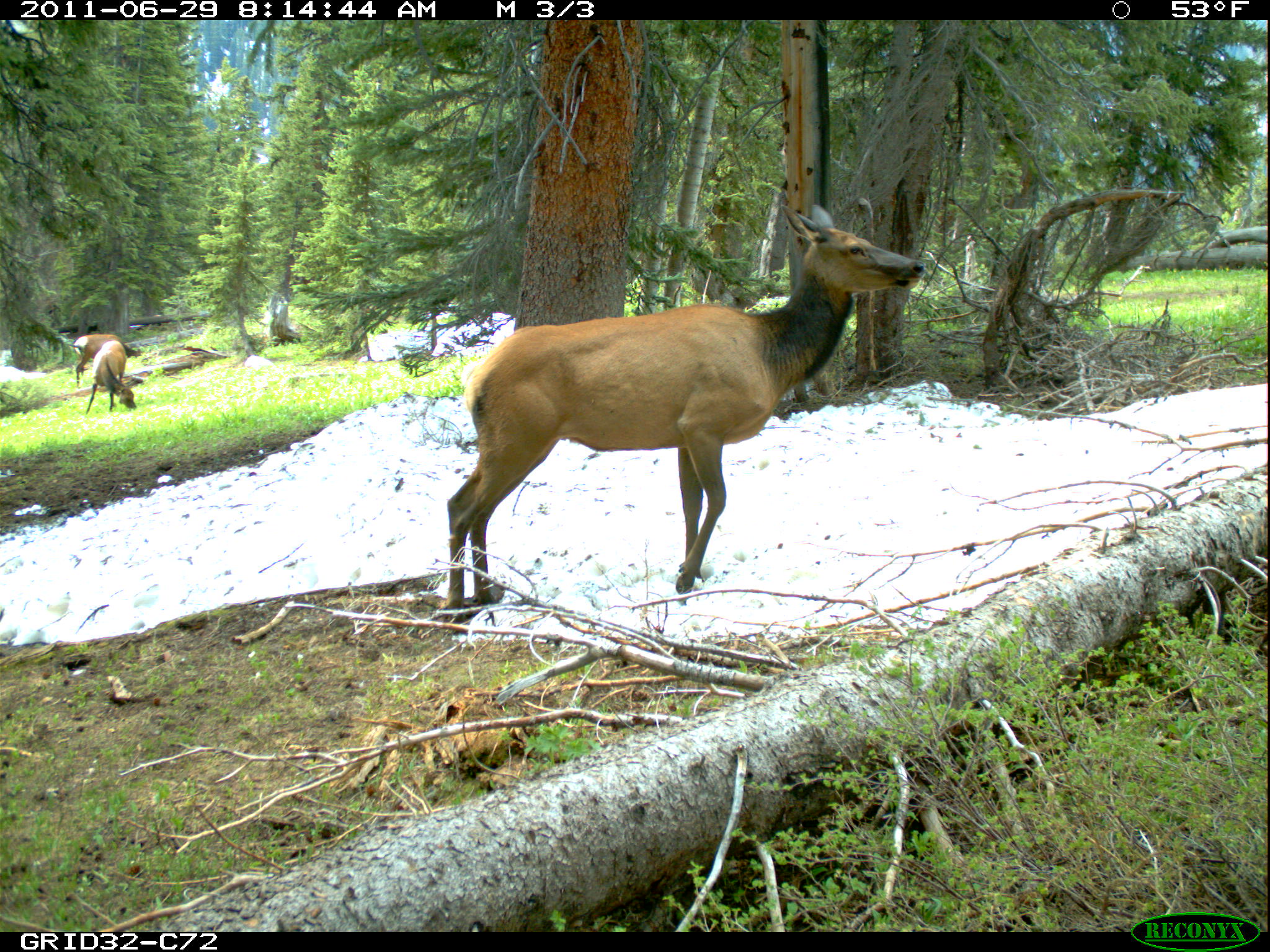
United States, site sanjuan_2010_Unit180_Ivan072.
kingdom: Animalia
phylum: Chordata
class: Mammalia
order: Artiodactyla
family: Cervidae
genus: Cervus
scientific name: Cervus elaphus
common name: red deer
Cervus elaphus (red deer).